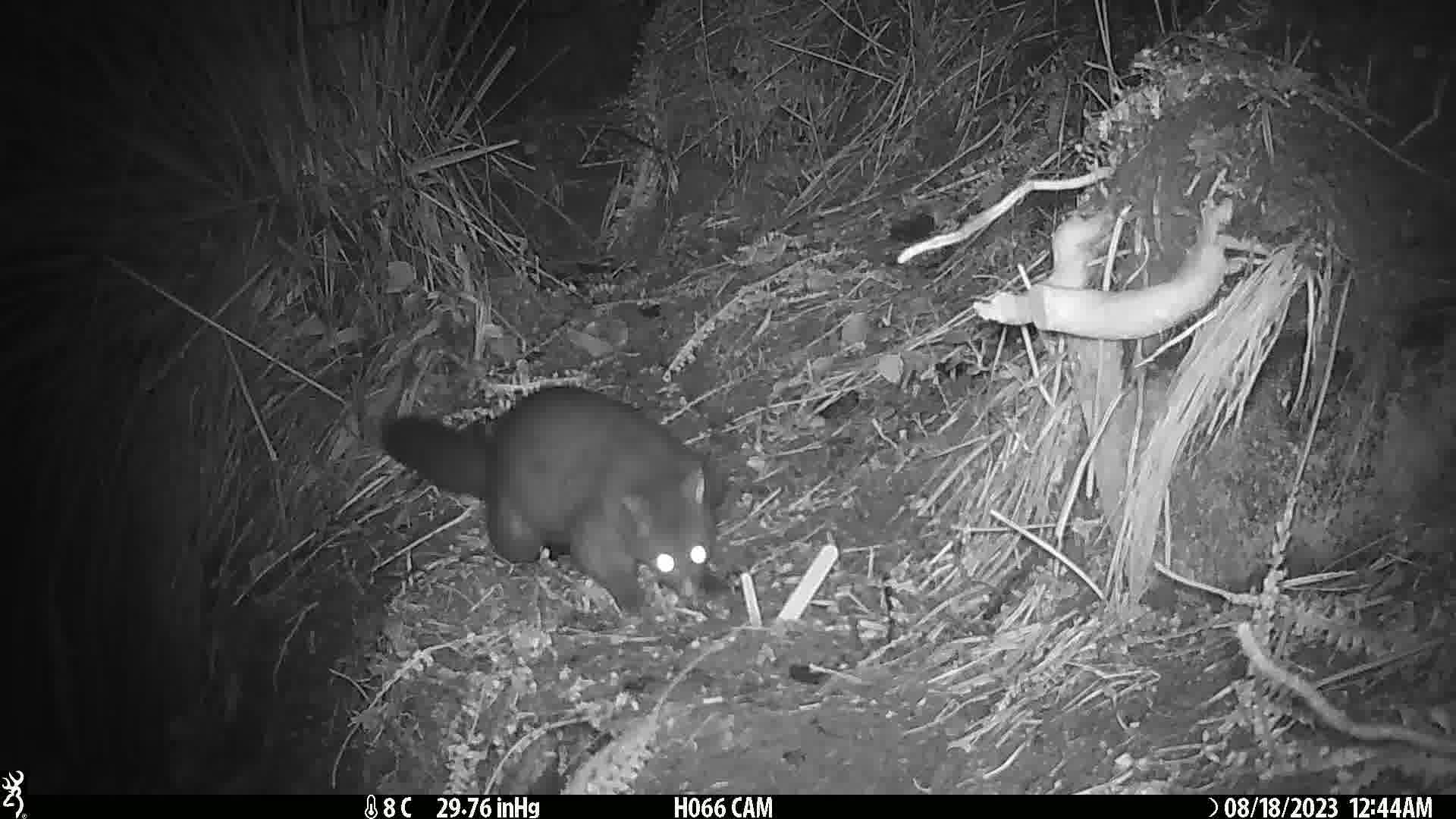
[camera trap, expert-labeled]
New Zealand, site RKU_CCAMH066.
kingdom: Animalia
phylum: Chordata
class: Mammalia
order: Diprotodontia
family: Phalangeridae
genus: Trichosurus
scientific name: Trichosurus vulpecula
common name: common brushtail possum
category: possum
Possum (common brushtail possum) (Trichosurus vulpecula).